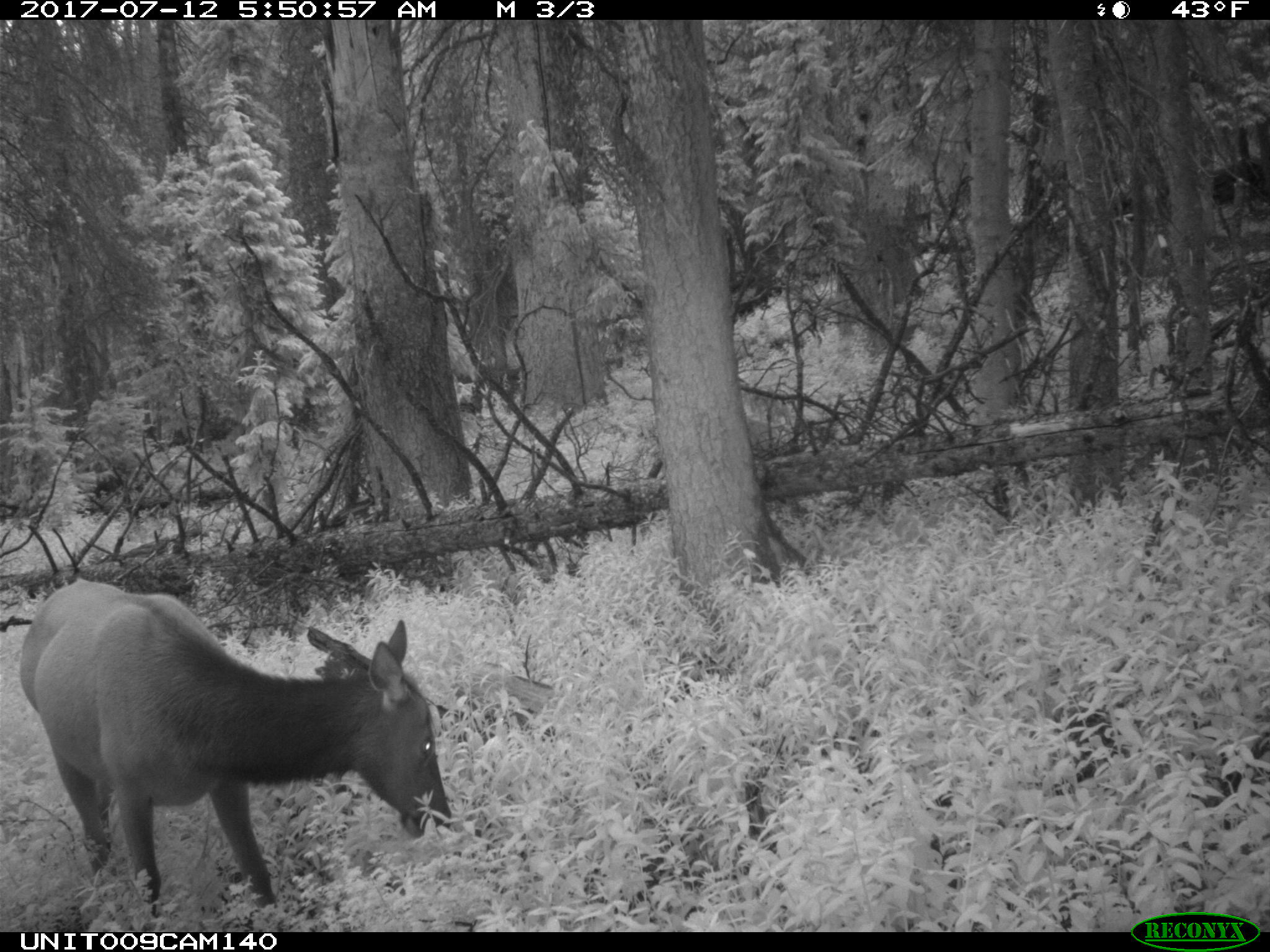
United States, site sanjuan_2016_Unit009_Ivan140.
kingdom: Animalia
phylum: Chordata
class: Mammalia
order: Artiodactyla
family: Cervidae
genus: Cervus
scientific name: Cervus elaphus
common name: red deer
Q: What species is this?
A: Cervus elaphus (red deer).